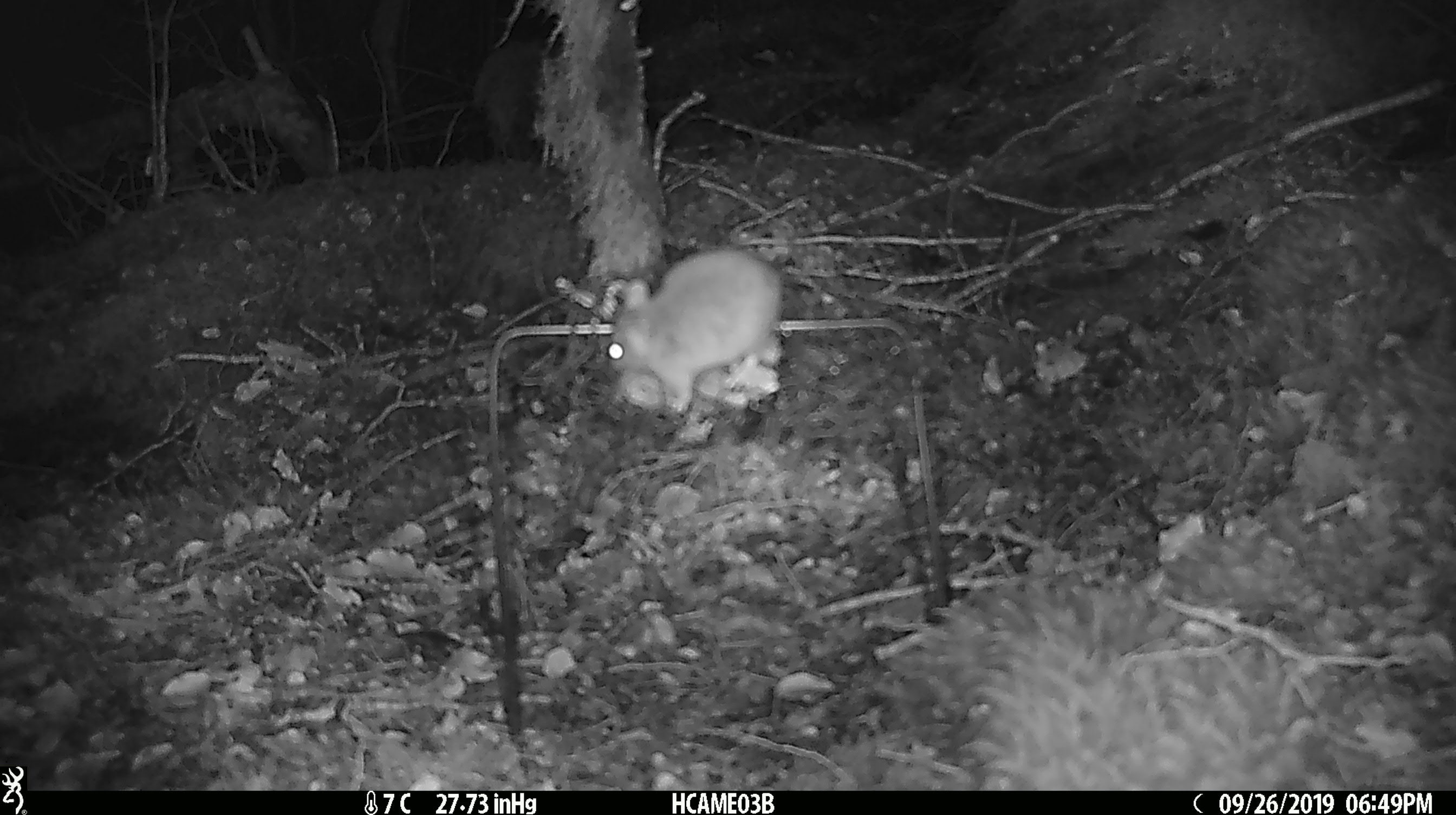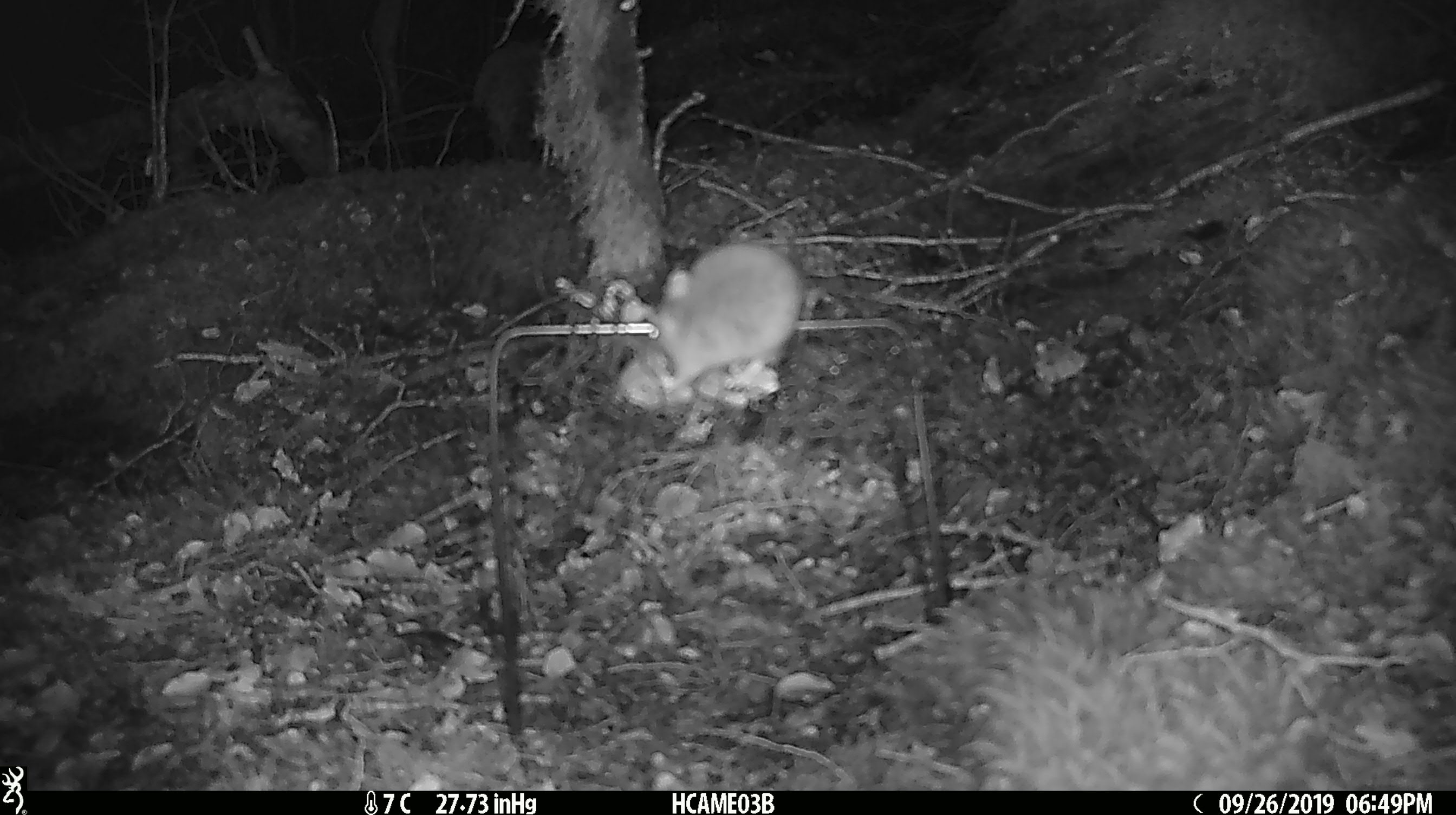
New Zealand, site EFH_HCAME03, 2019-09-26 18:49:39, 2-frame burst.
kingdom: Animalia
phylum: Chordata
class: Mammalia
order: Rodentia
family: Muridae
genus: Mus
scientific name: Mus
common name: mouse